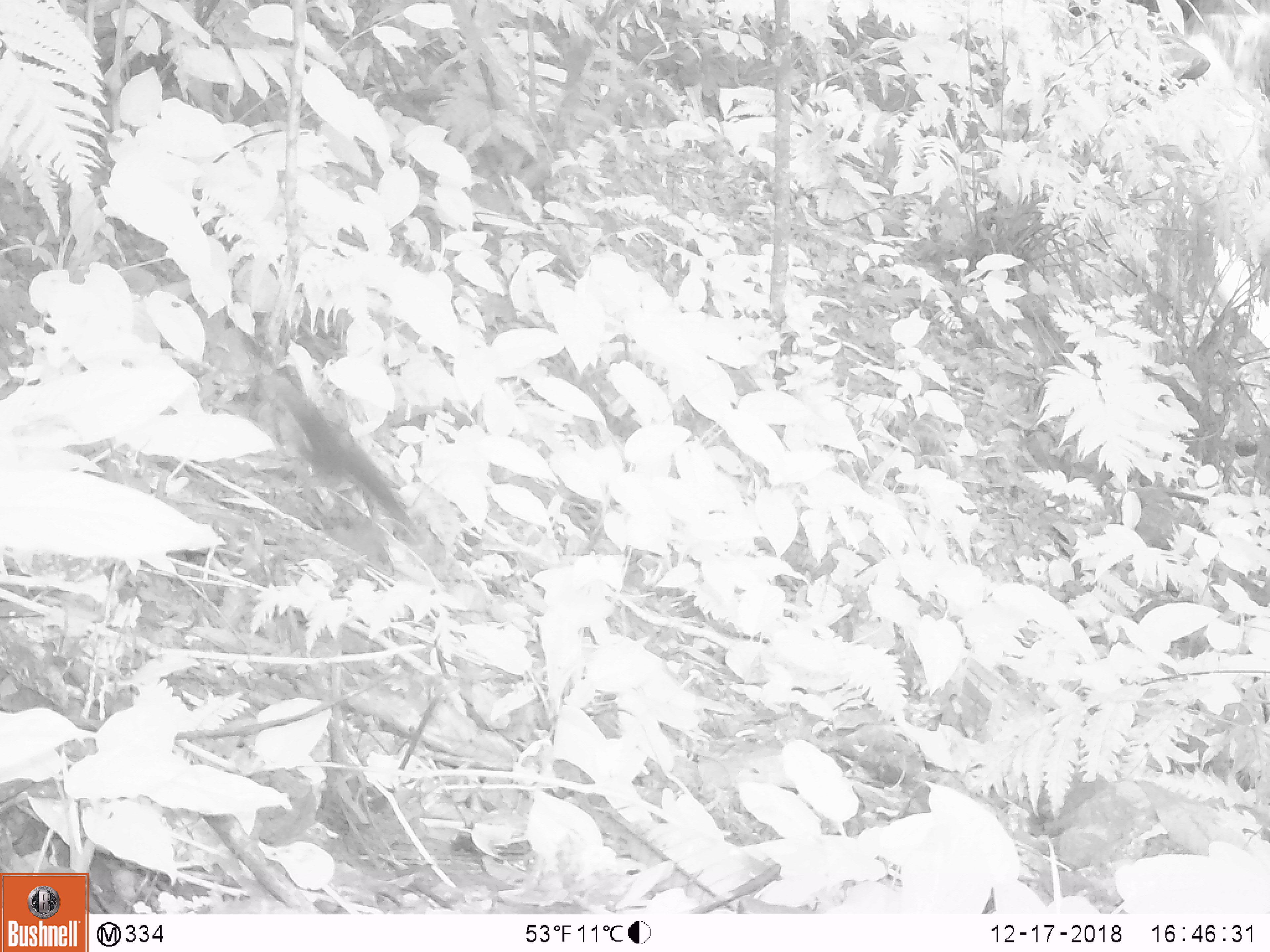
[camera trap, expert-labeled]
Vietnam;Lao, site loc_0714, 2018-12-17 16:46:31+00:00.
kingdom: Animalia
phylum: Chordata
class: Mammalia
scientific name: Mammalia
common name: mammal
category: unidentified small mammal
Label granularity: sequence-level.